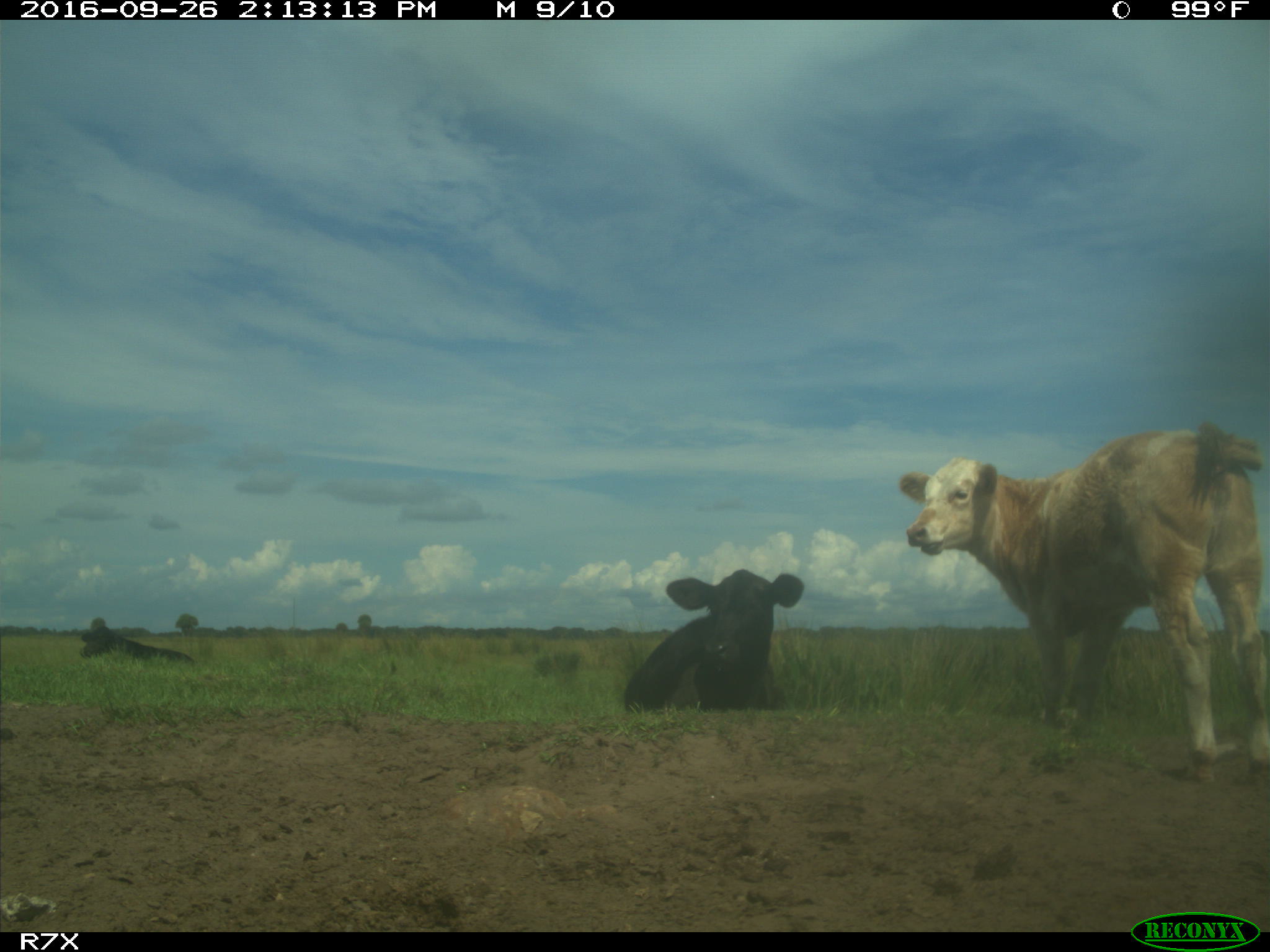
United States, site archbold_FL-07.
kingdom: Animalia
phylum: Chordata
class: Mammalia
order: Artiodactyla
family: Bovidae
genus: Bos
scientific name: Bos taurus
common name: domestic cow